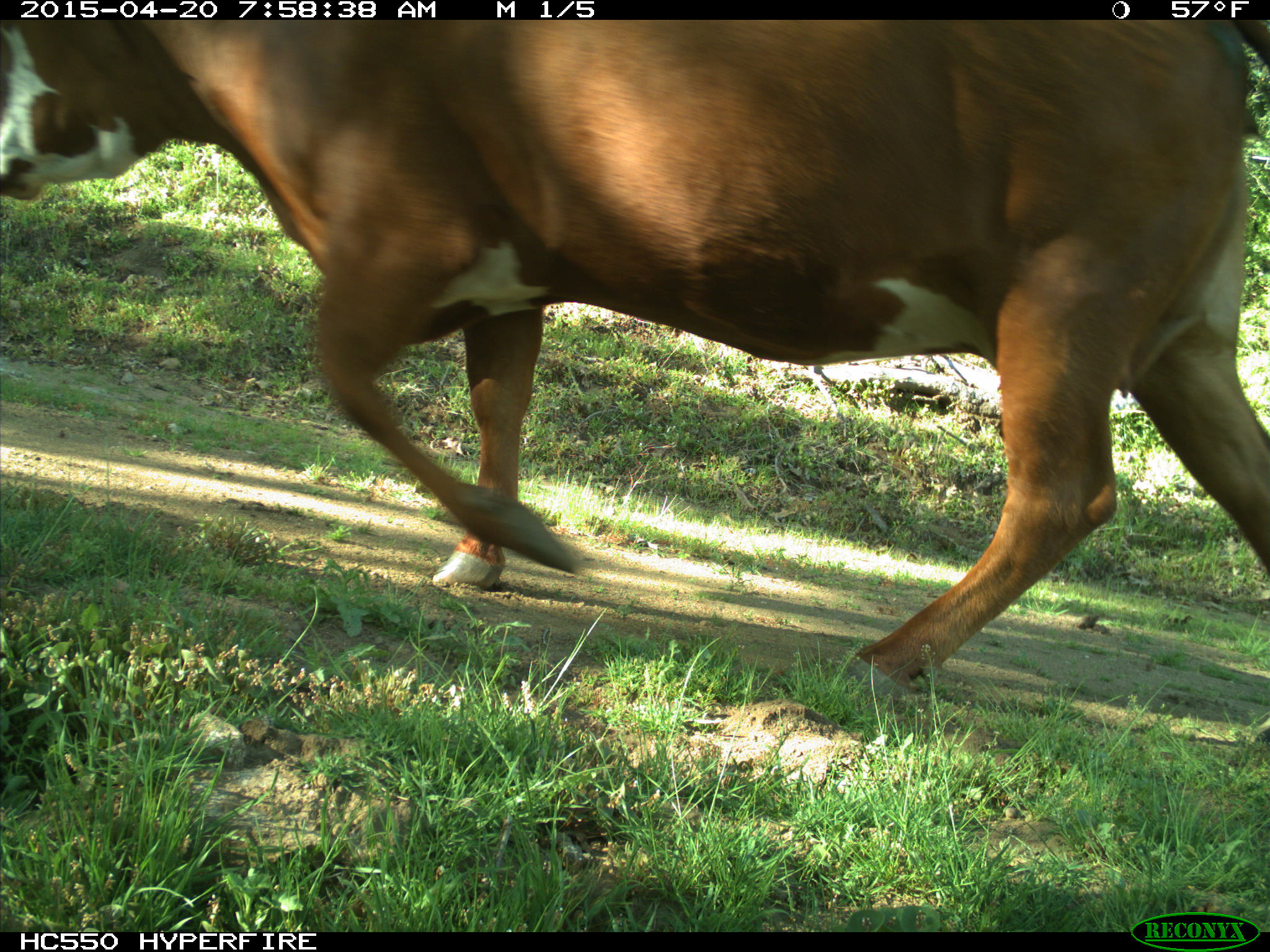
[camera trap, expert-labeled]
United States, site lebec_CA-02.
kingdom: Animalia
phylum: Chordata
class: Mammalia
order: Artiodactyla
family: Bovidae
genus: Bos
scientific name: Bos taurus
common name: domestic cow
Bos taurus (domestic cow).